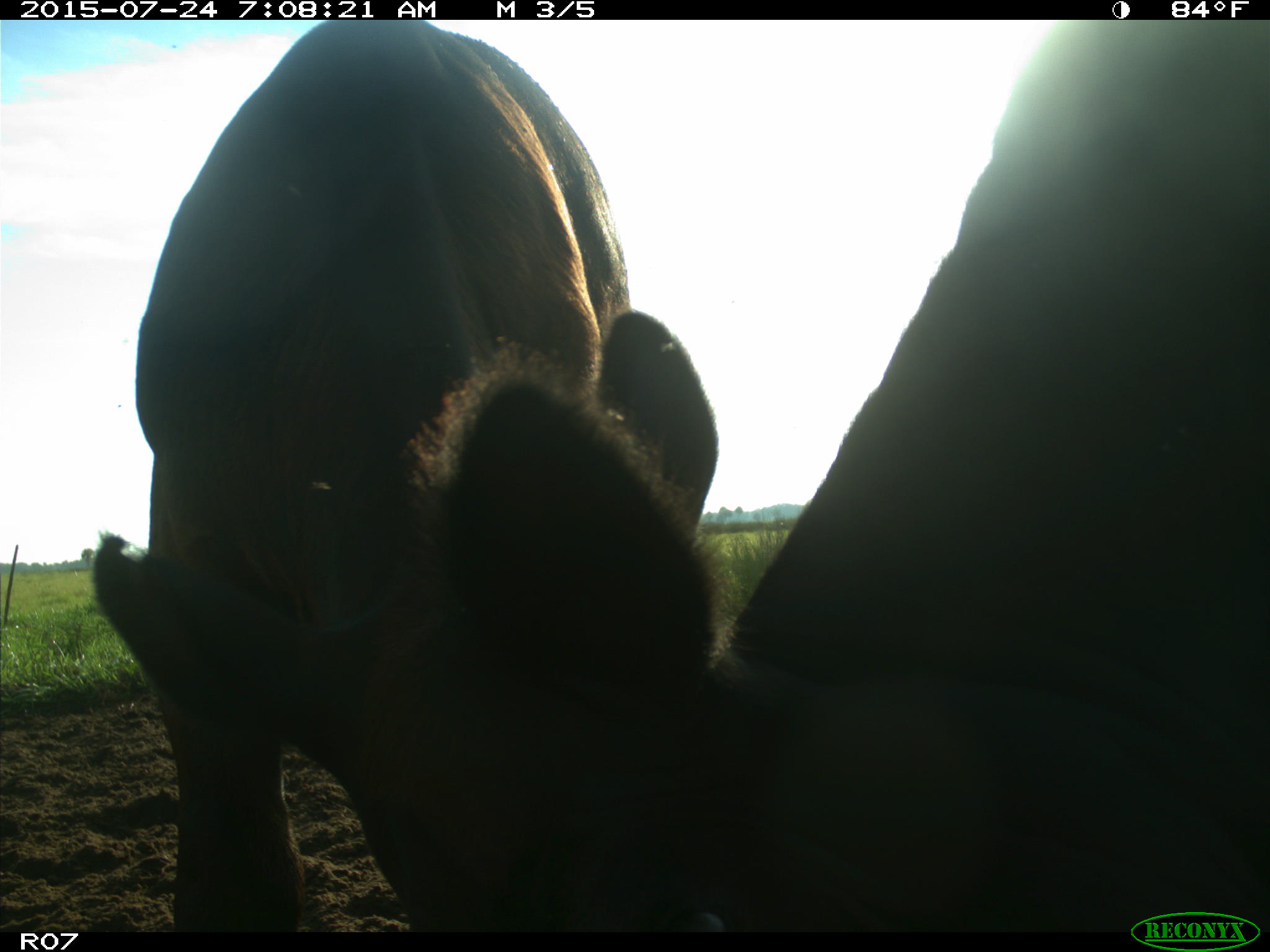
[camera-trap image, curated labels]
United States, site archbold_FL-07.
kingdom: Animalia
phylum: Chordata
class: Mammalia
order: Artiodactyla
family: Bovidae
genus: Bos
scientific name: Bos taurus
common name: domestic cow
Bos taurus (domestic cow).